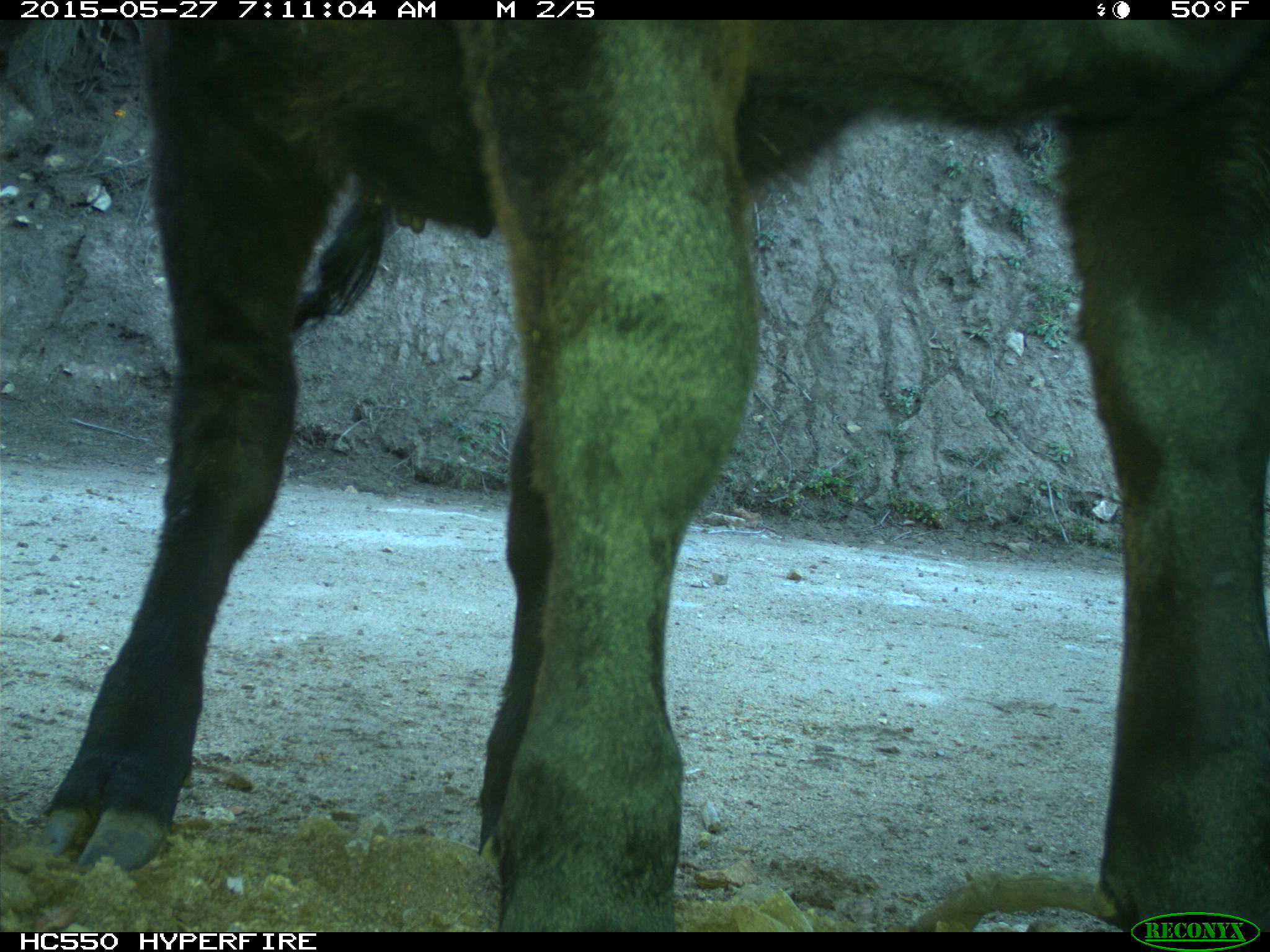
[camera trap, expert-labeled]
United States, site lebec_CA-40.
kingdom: Animalia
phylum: Chordata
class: Mammalia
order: Artiodactyla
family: Bovidae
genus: Bos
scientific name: Bos taurus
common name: domestic cow